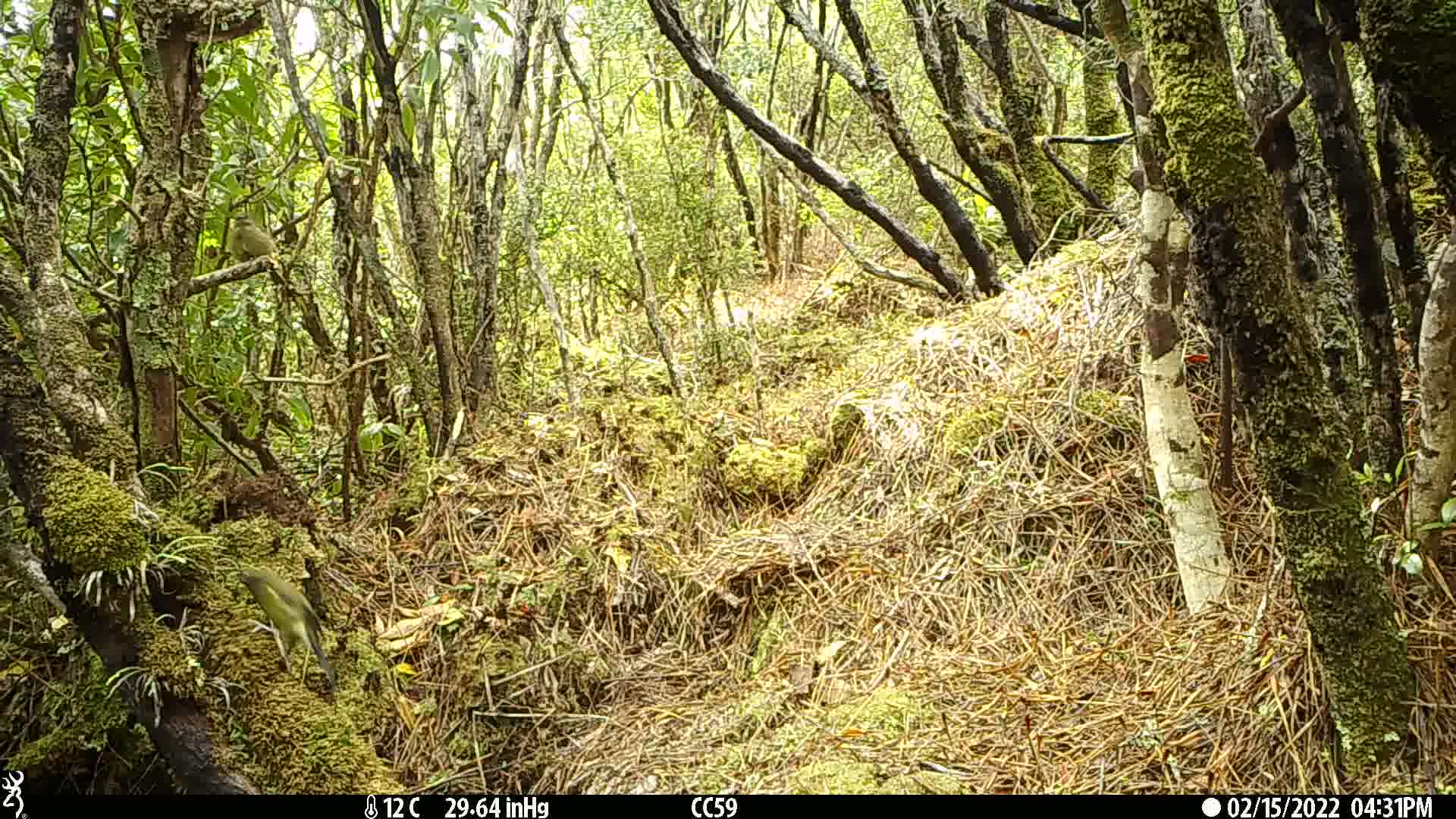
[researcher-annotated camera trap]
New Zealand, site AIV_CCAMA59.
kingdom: Animalia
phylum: Chordata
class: Aves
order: Passeriformes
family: Meliphagidae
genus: Anthornis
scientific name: Anthornis melanura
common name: new zealand bellbird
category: bellbird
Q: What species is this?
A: Bellbird (new zealand bellbird) (Anthornis melanura).